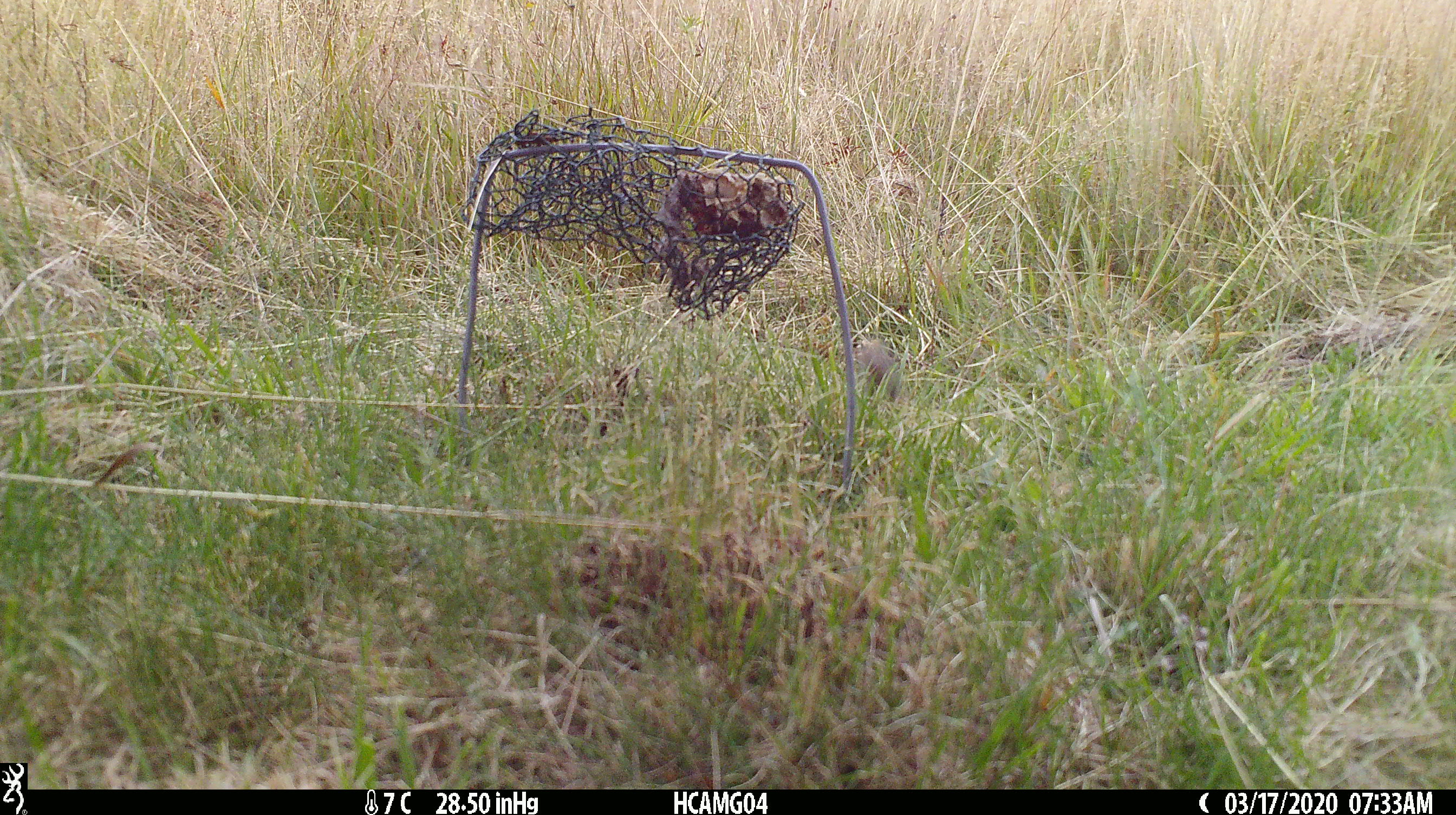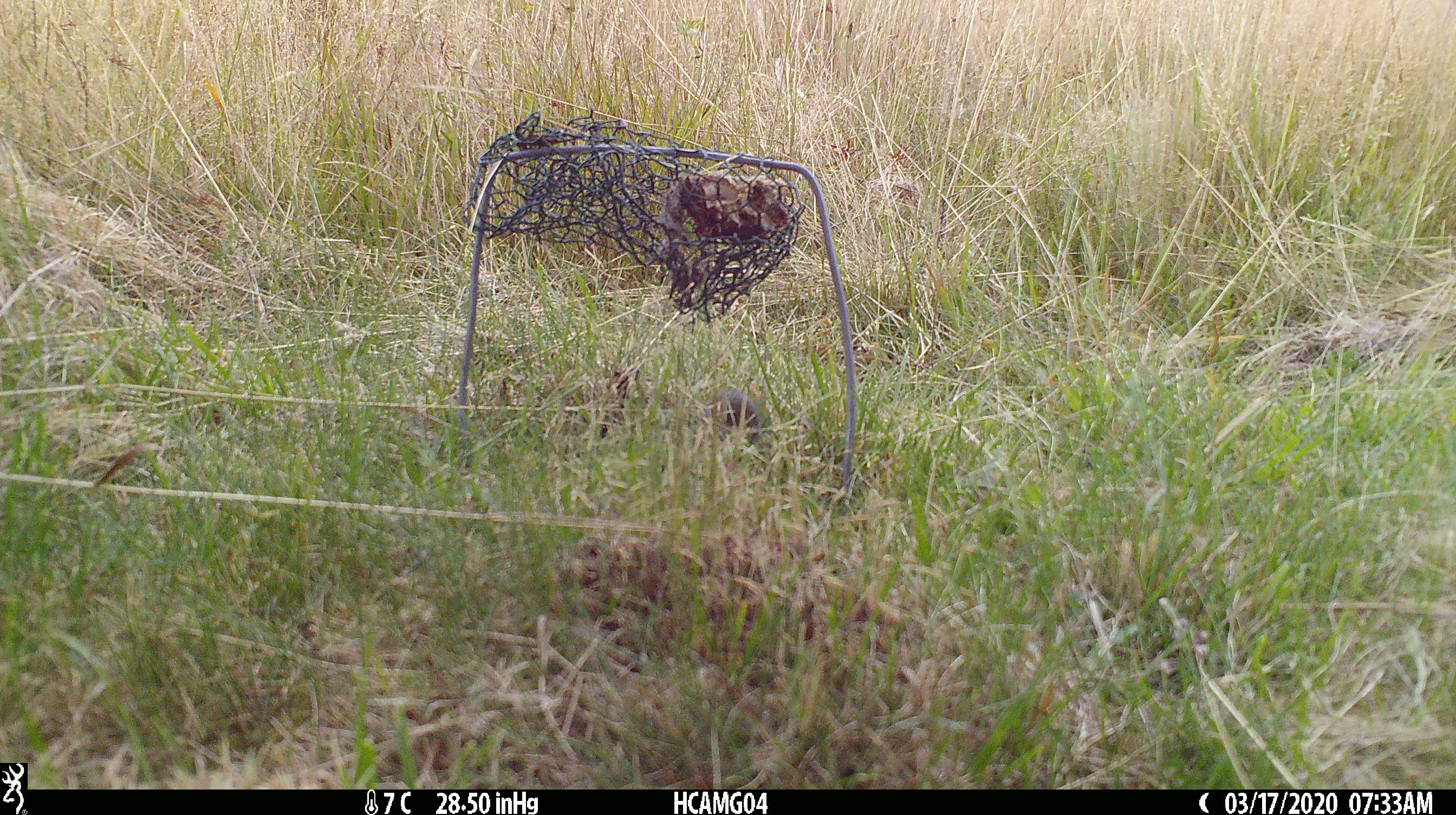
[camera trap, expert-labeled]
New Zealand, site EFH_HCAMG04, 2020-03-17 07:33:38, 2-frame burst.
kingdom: Animalia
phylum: Chordata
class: Mammalia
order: Rodentia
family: Muridae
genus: Mus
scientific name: Mus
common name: mouse